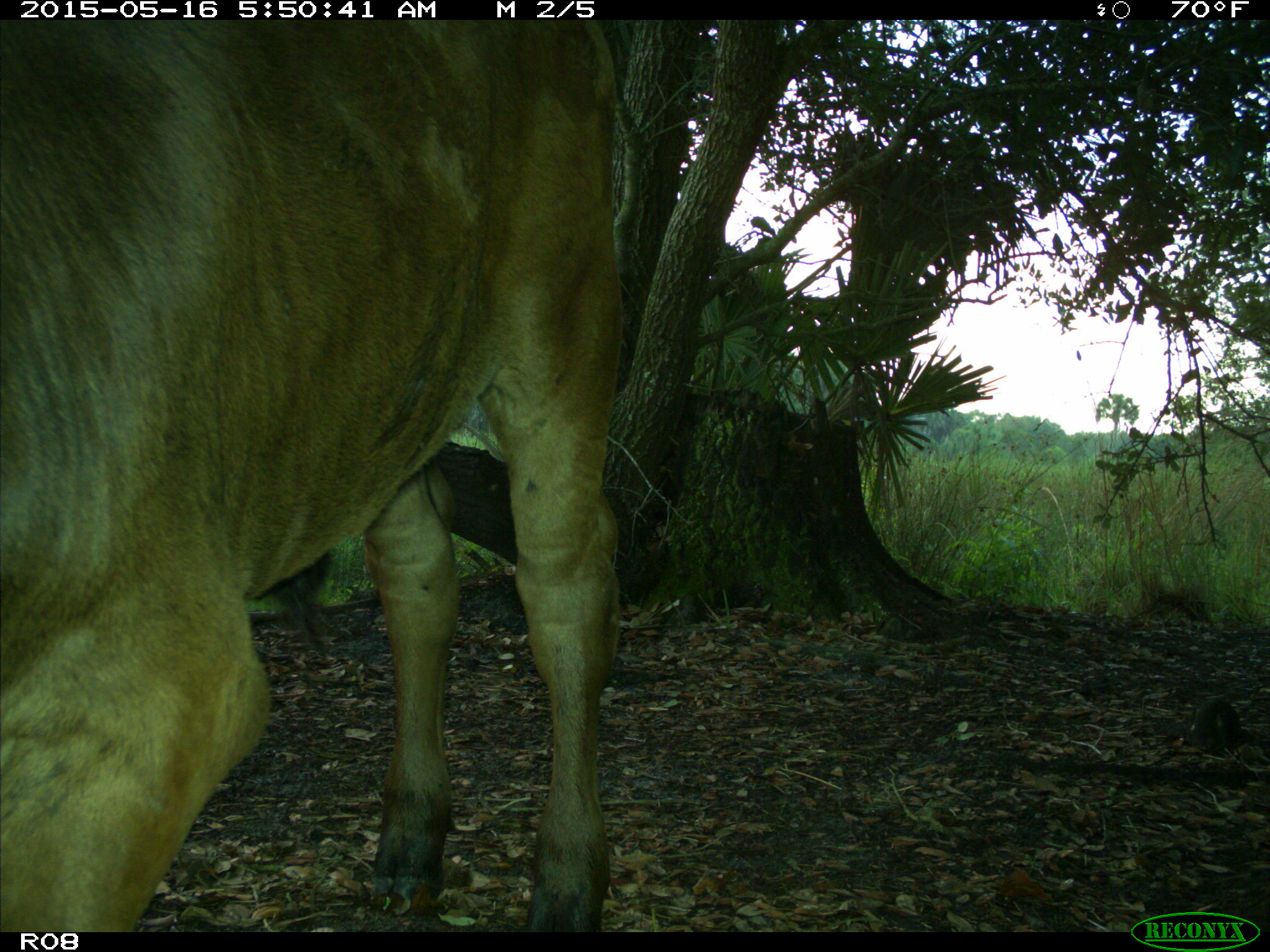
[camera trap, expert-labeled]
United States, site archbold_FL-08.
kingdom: Animalia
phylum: Chordata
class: Mammalia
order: Artiodactyla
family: Bovidae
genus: Bos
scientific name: Bos taurus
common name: domestic cow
Bos taurus (domestic cow).